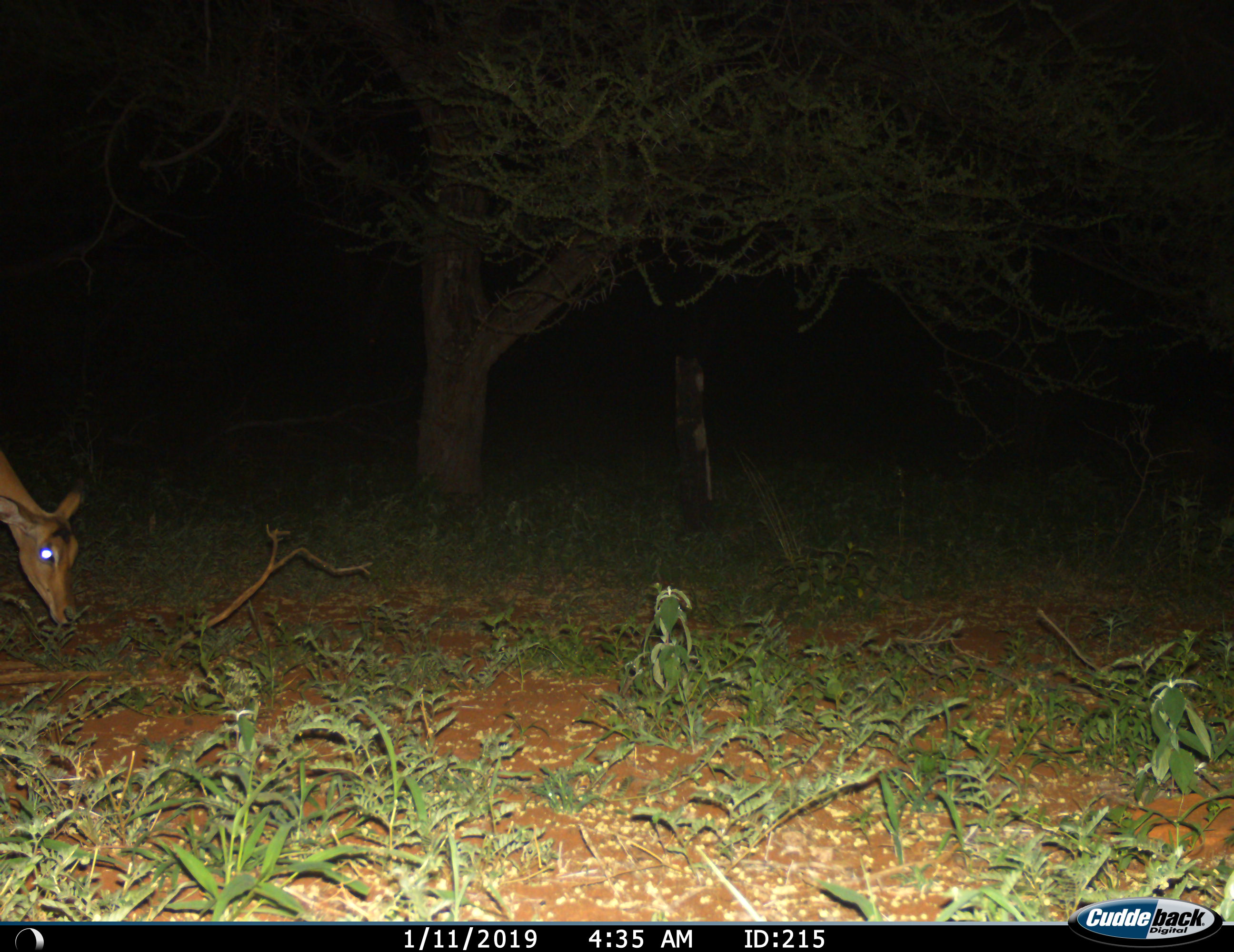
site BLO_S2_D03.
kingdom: Animalia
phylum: Chordata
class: Mammalia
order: Artiodactyla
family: Bovidae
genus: Aepyceros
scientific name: Aepyceros melampus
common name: impala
Impala (Aepyceros melampus), count 1. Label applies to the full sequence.